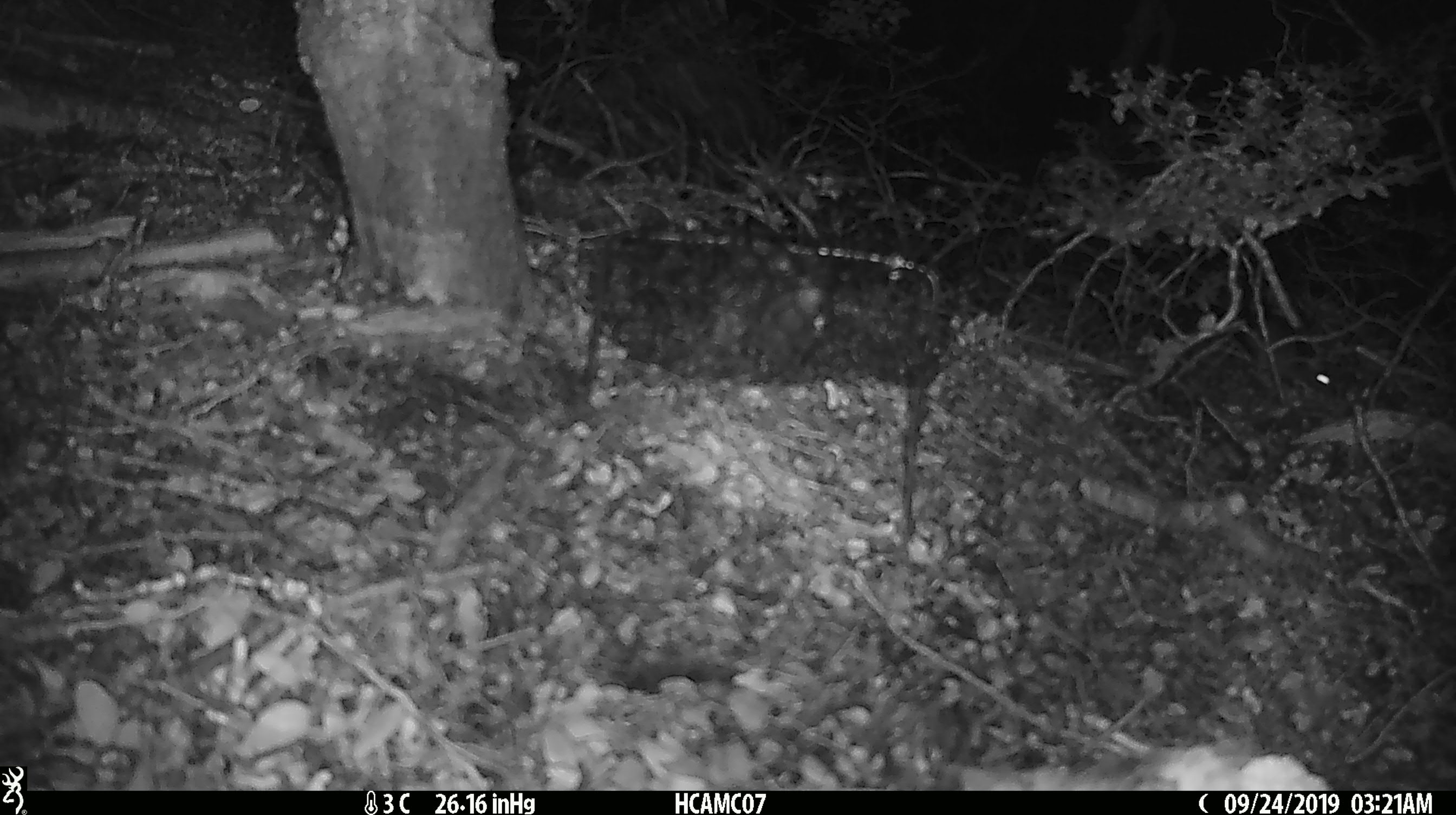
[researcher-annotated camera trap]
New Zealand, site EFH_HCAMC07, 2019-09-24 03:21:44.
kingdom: Animalia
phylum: Chordata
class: Mammalia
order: Rodentia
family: Muridae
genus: Mus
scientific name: Mus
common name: mouse